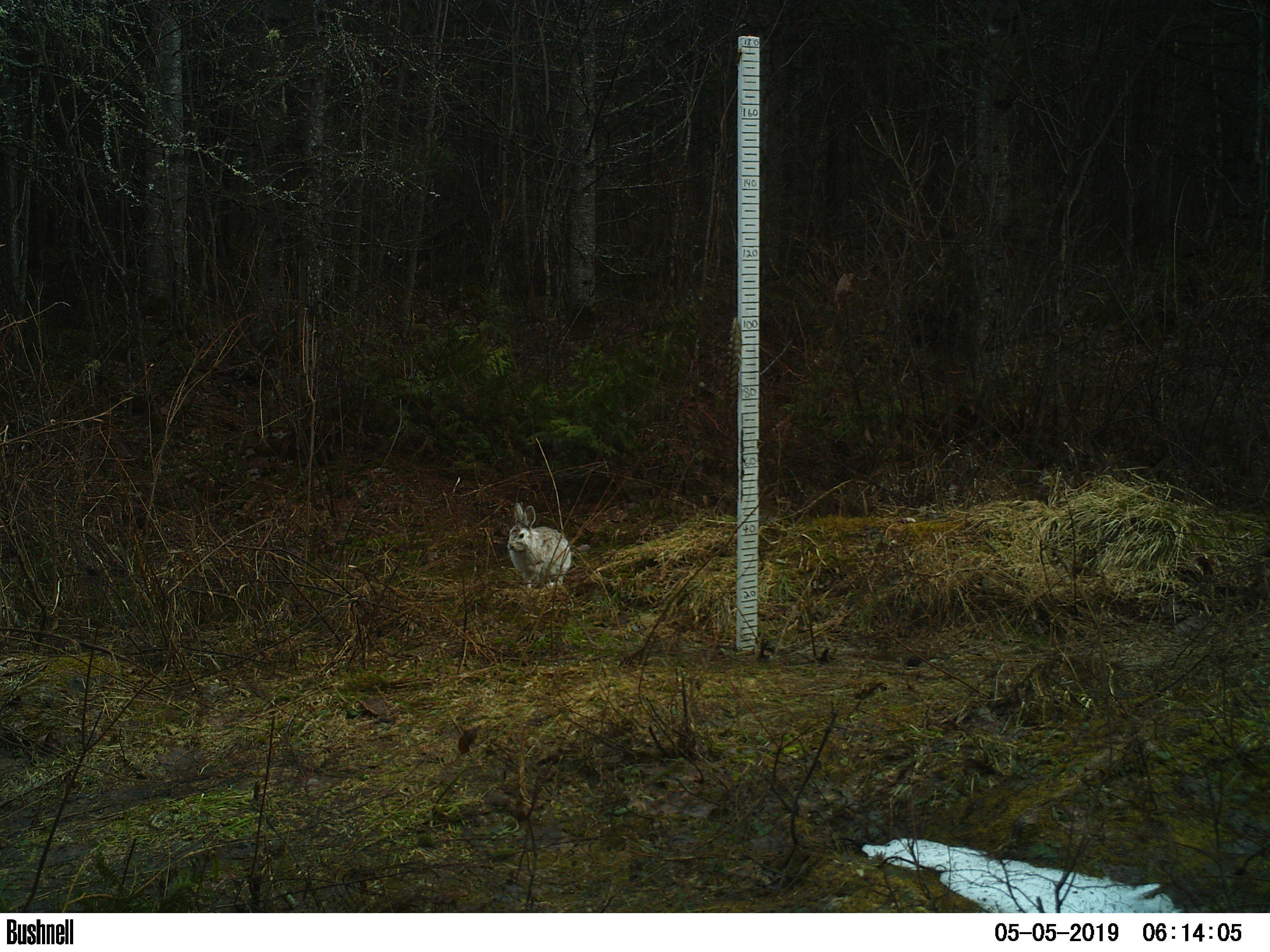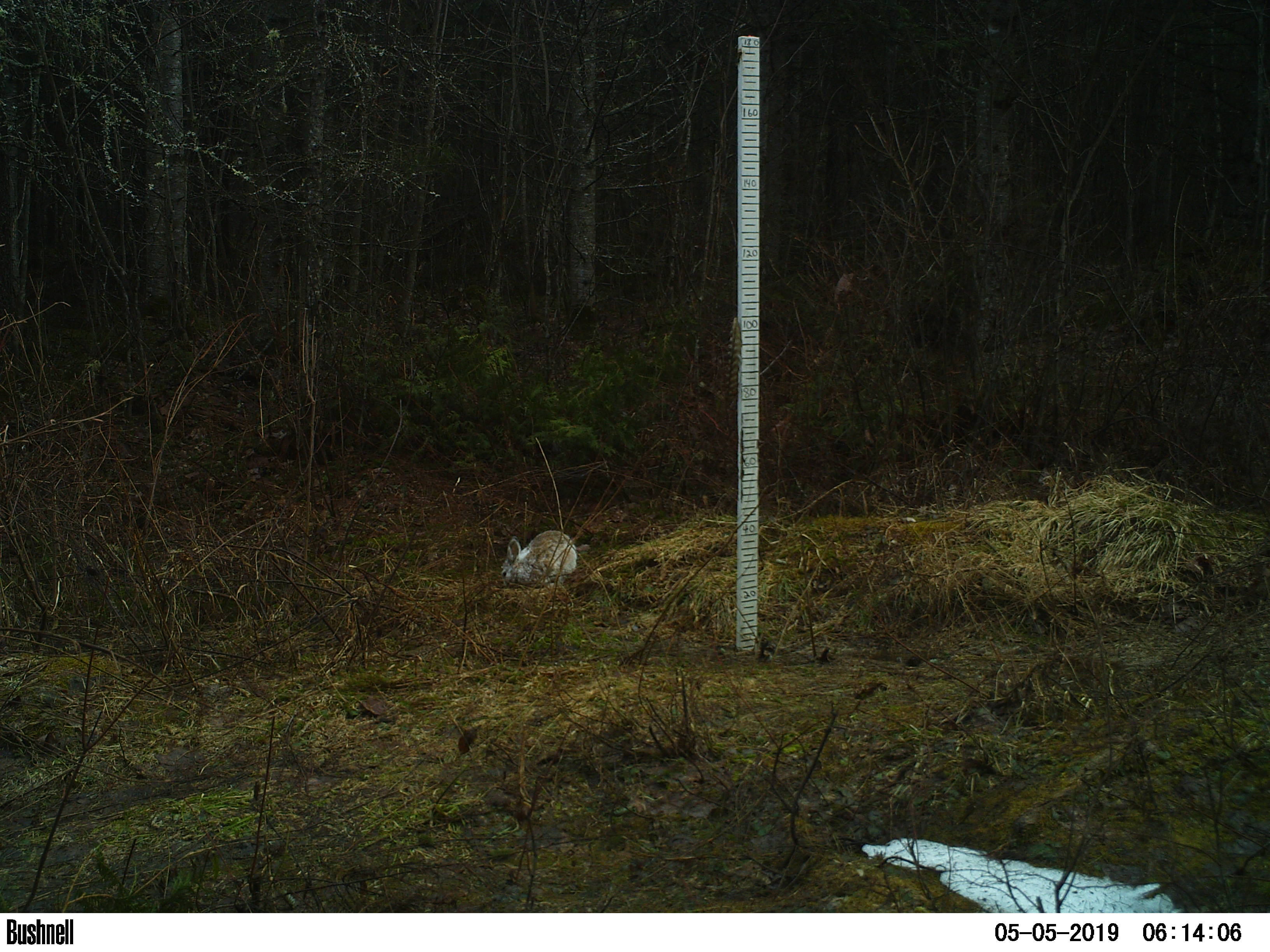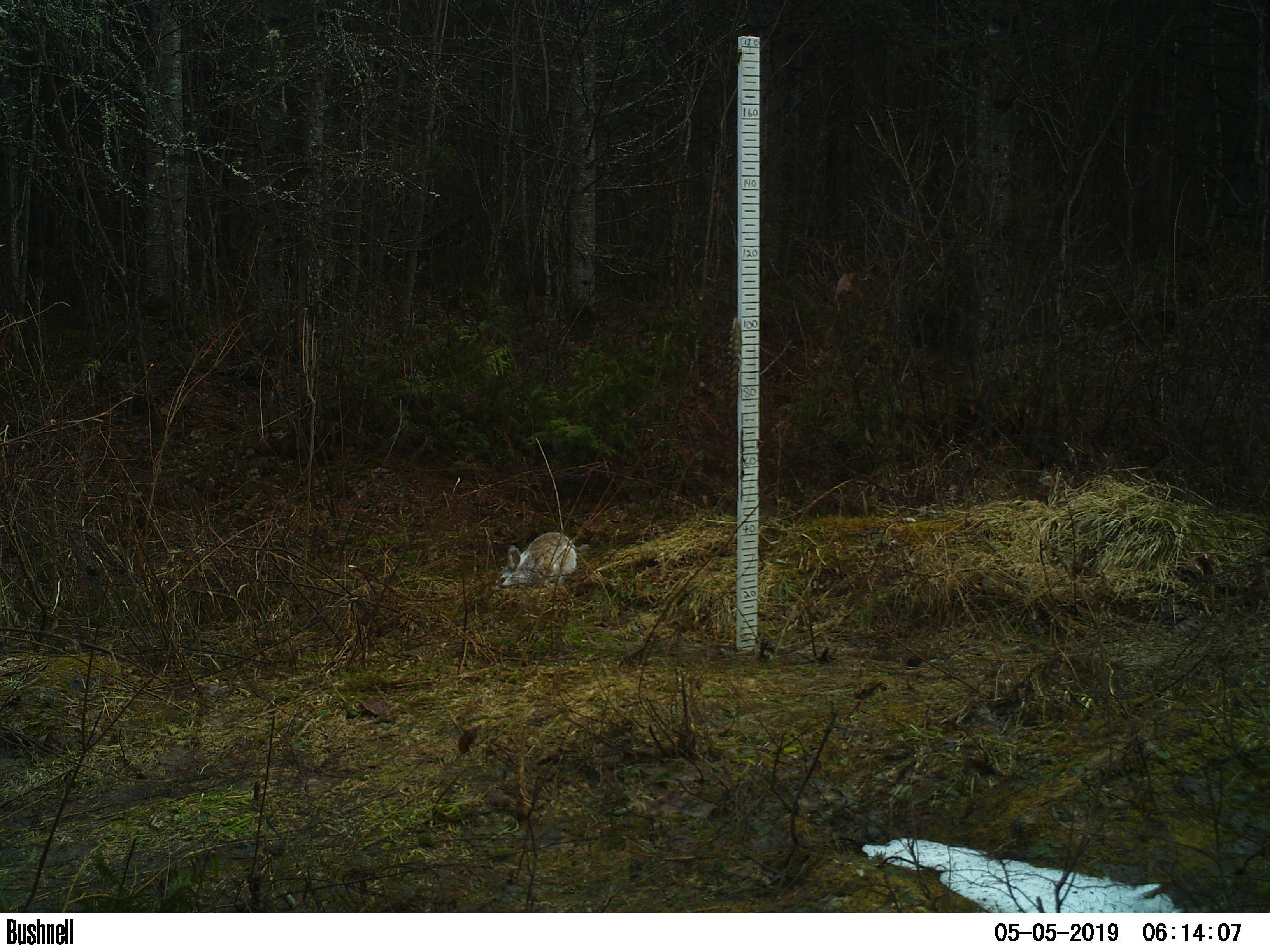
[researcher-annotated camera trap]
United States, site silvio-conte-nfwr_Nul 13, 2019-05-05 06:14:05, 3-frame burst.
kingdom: Animalia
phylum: Chordata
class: Mammalia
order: Lagomorpha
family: Leporidae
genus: Lepus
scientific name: Lepus americanus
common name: snowshoe hare